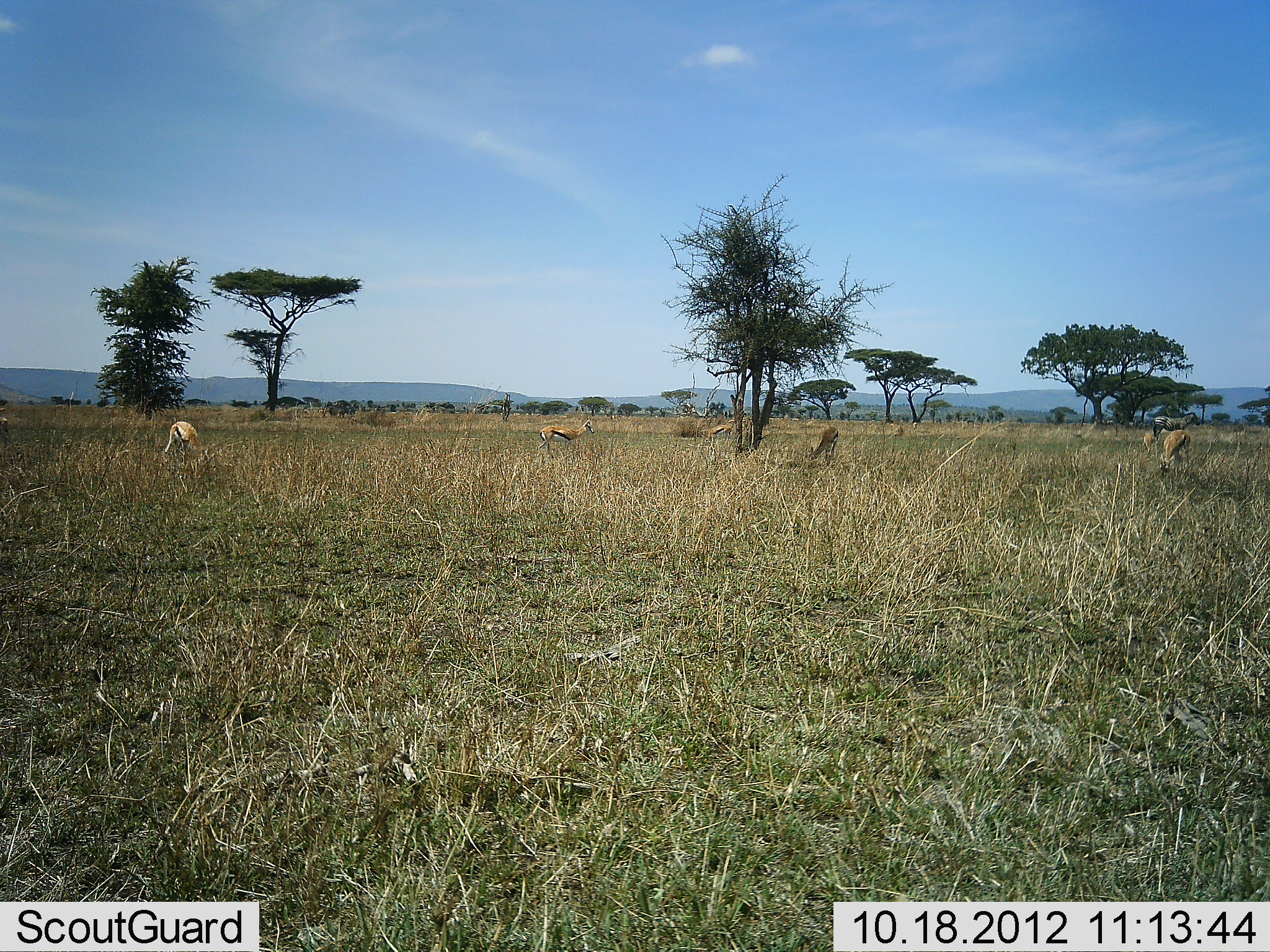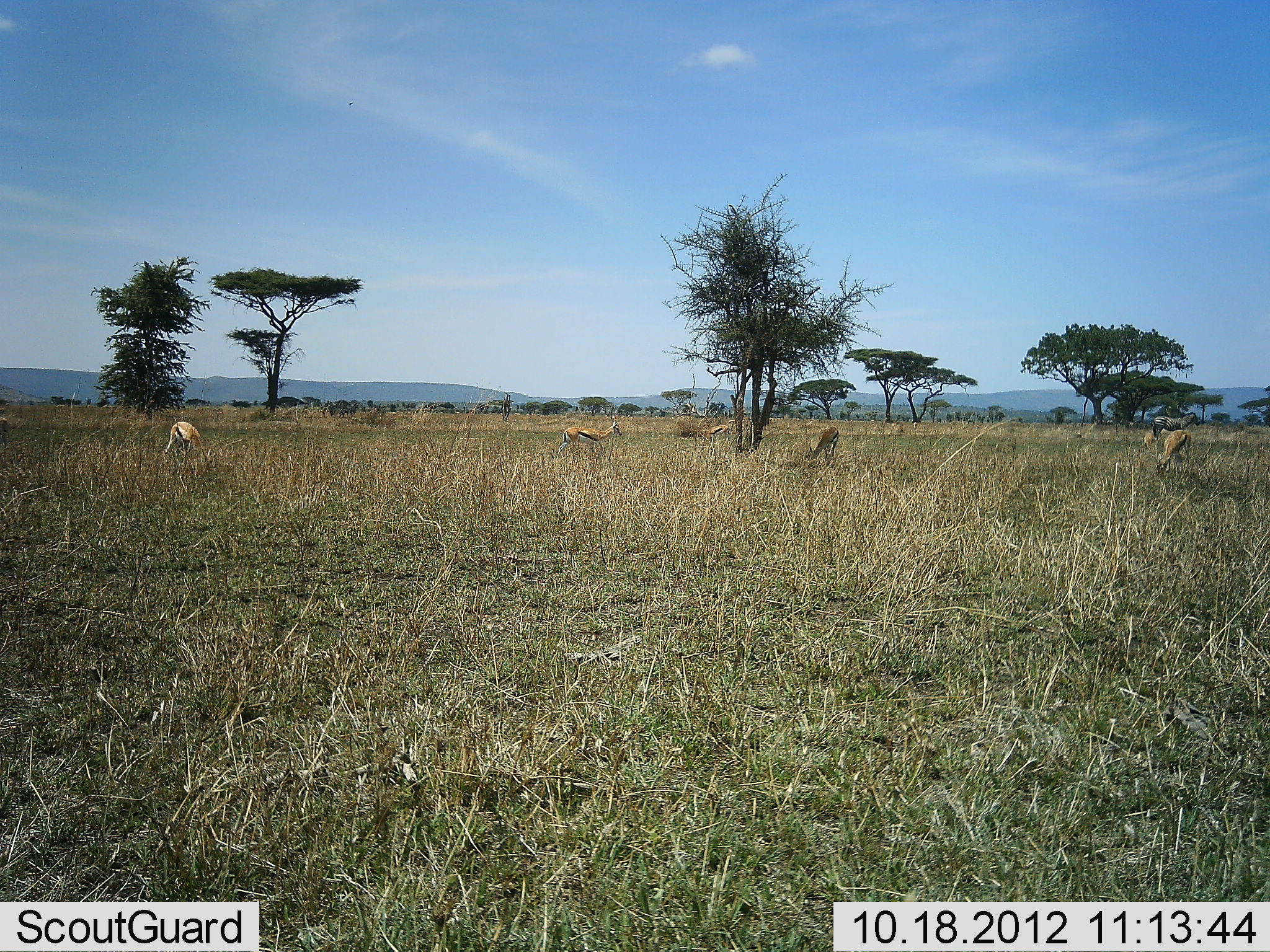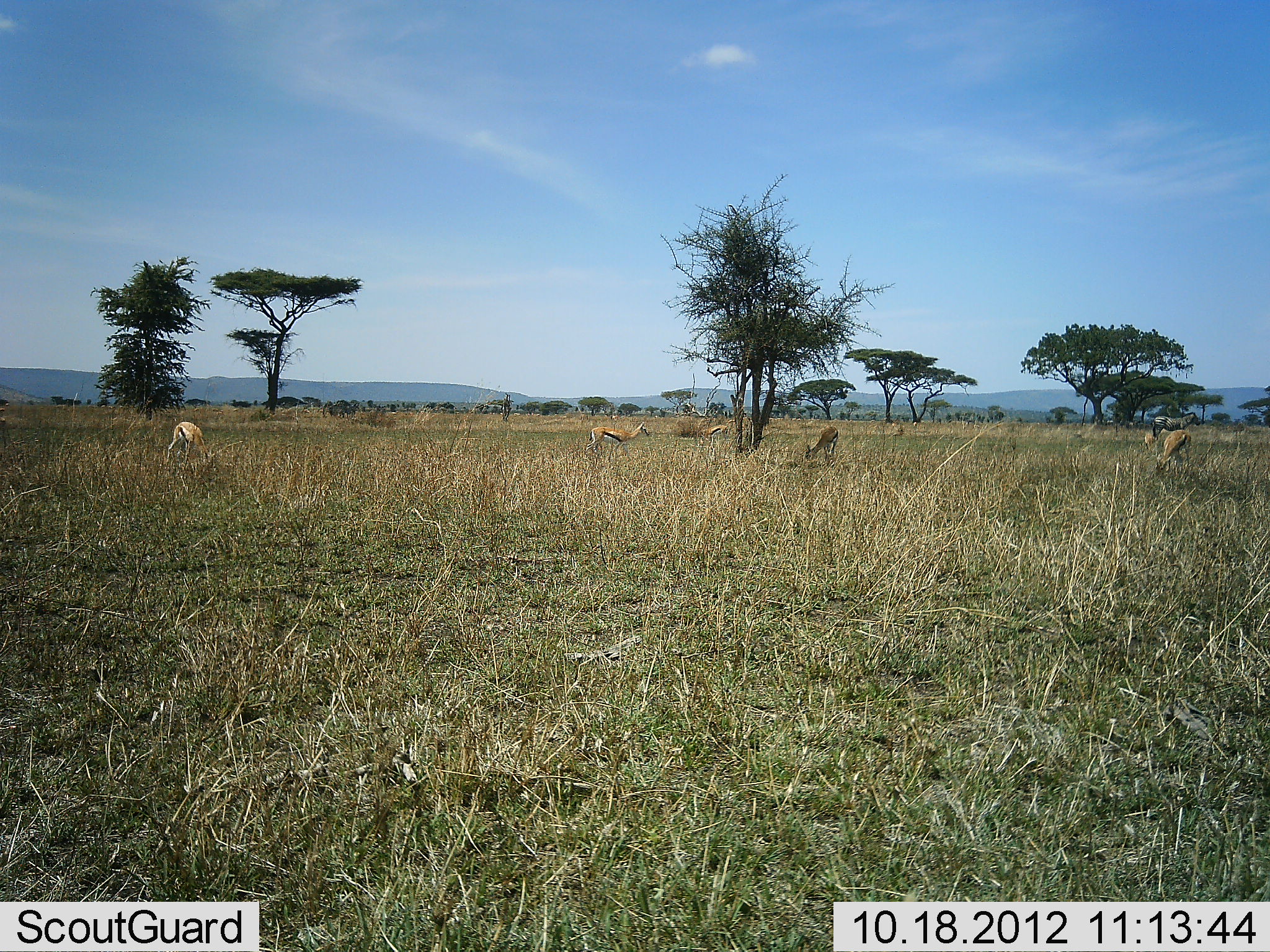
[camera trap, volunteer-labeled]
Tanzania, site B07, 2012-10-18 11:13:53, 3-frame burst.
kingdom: Animalia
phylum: Chordata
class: Mammalia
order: Artiodactyla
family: Bovidae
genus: Eudorcas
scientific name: Eudorcas thomsonii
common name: thomson's gazelle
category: gazellethomsons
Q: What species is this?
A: Gazellethomsons (thomson's gazelle) (Eudorcas thomsonii).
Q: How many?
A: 5.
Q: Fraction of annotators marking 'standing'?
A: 50%.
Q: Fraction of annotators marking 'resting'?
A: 17%.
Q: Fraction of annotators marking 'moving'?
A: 42%.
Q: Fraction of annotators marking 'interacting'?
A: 0%.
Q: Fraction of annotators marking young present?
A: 0%.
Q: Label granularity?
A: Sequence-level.